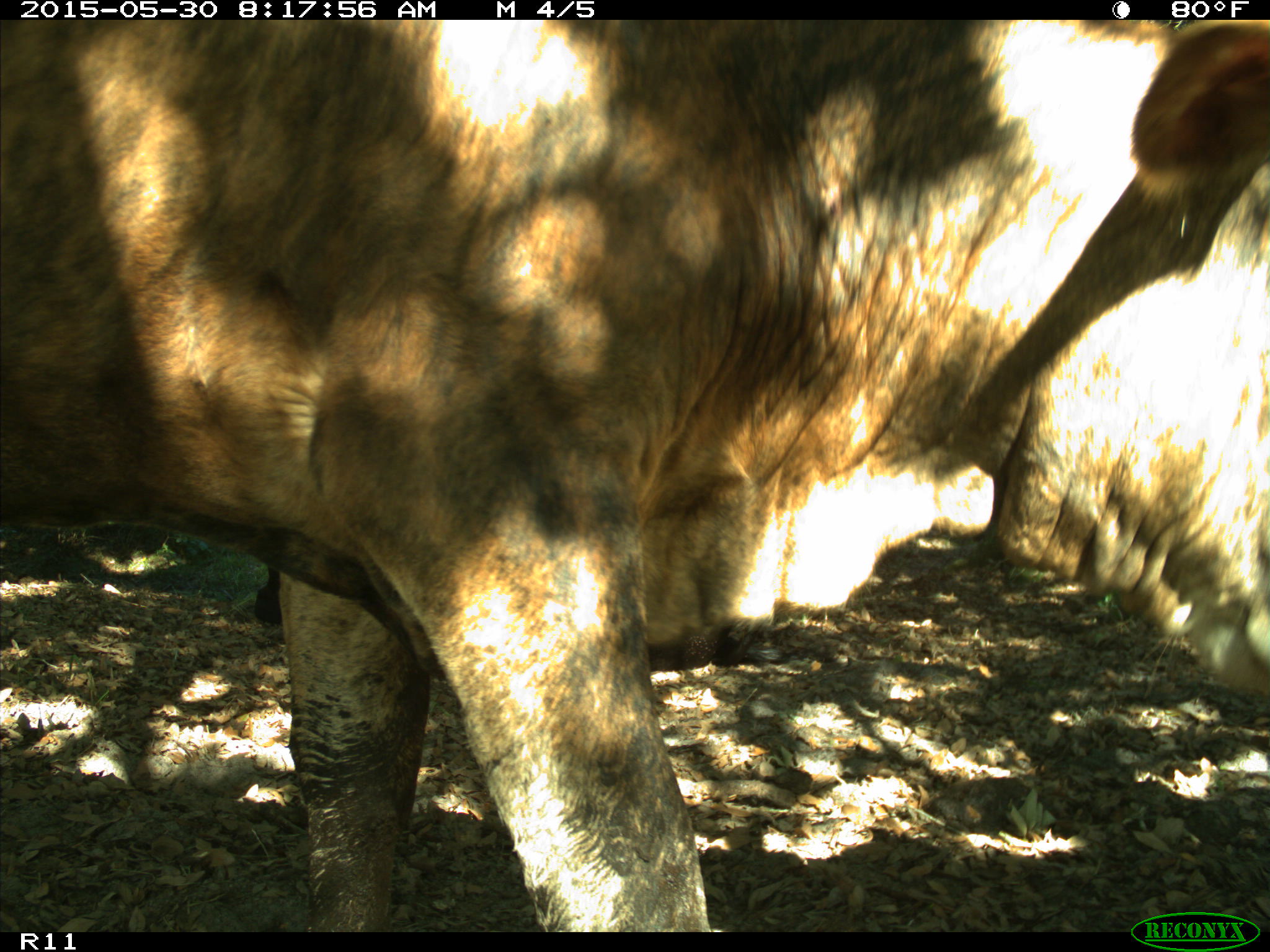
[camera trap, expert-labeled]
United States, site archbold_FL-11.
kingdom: Animalia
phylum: Chordata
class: Mammalia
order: Artiodactyla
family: Bovidae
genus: Bos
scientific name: Bos taurus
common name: domestic cow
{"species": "Bos taurus (domestic cow)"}